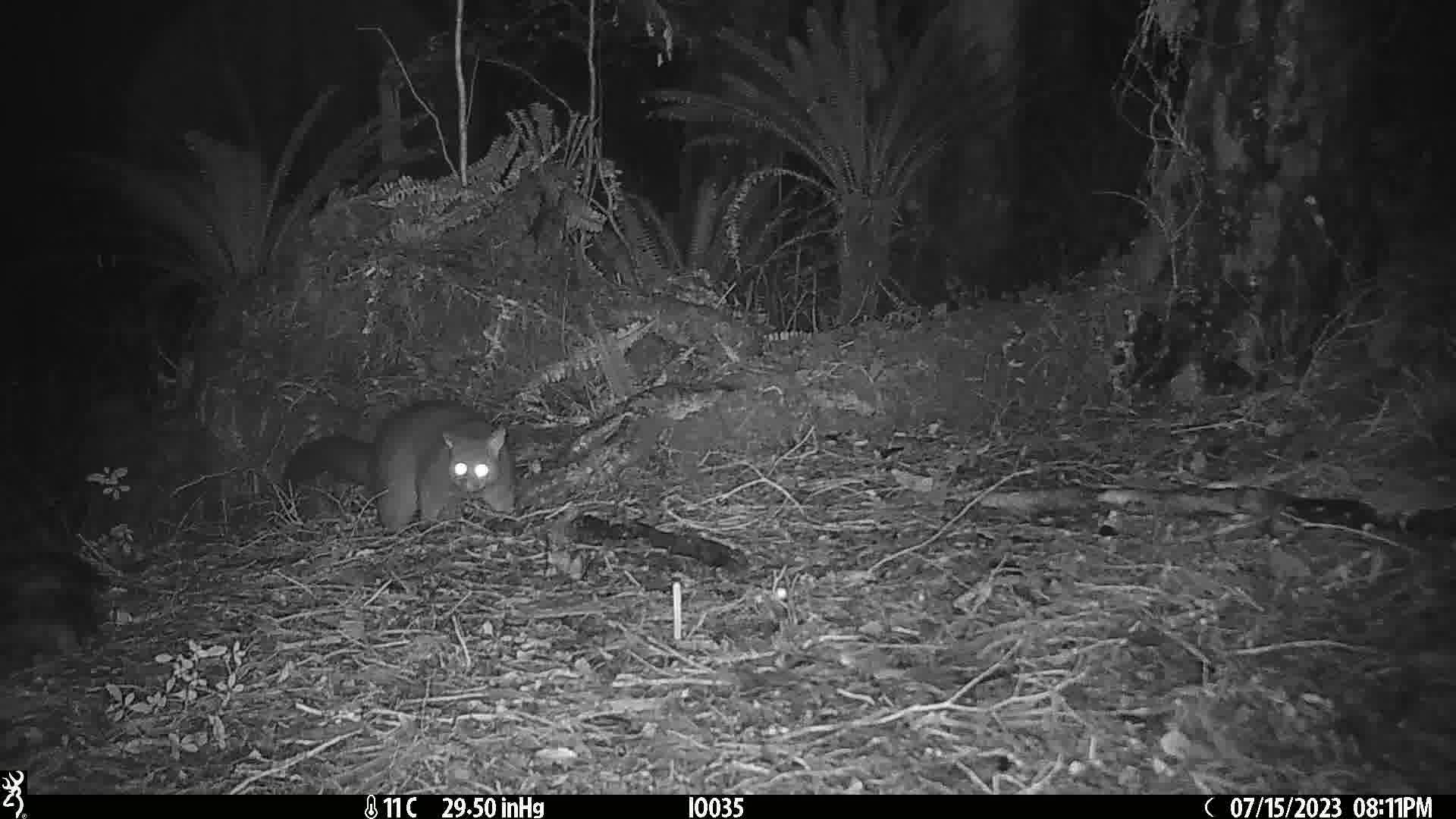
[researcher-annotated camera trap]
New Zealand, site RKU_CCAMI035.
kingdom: Animalia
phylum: Chordata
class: Mammalia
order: Diprotodontia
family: Phalangeridae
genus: Trichosurus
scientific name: Trichosurus vulpecula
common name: common brushtail possum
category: possum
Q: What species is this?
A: Possum (common brushtail possum) (Trichosurus vulpecula).